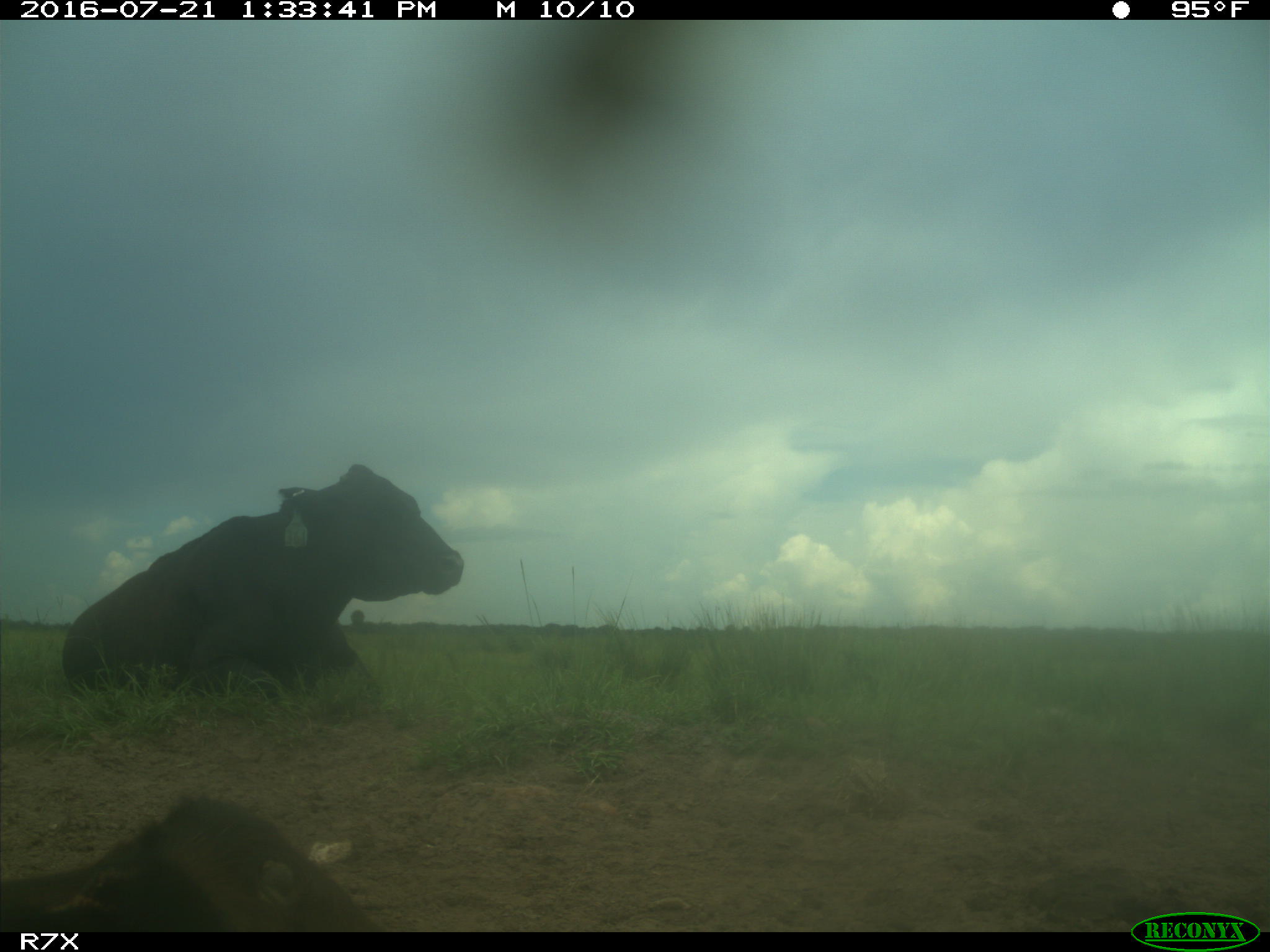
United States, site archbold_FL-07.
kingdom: Animalia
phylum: Chordata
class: Mammalia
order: Artiodactyla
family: Bovidae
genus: Bos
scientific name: Bos taurus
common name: domestic cow